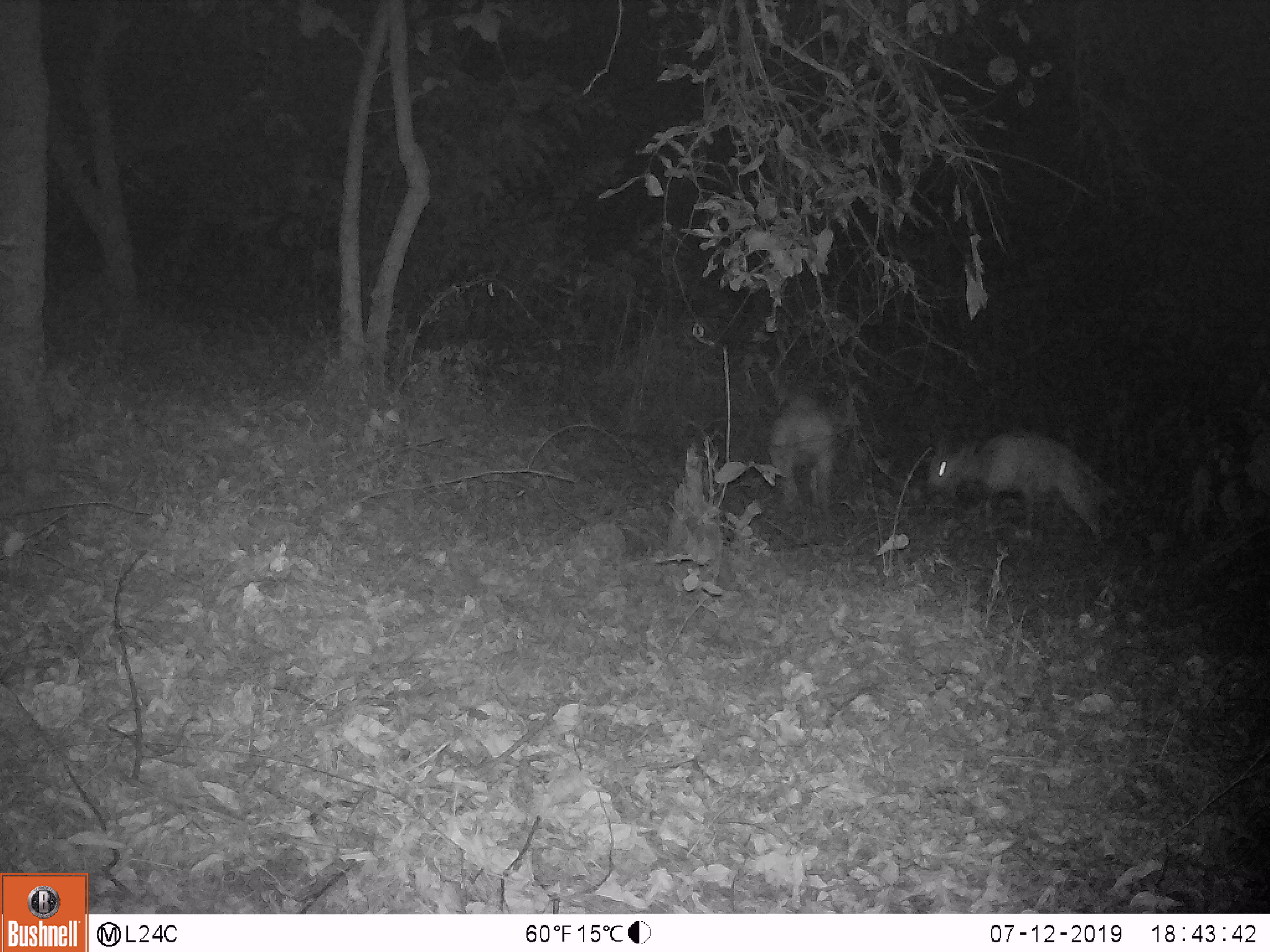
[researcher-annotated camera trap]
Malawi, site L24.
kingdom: Animalia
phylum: Chordata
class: Mammalia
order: Artiodactyla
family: Bovidae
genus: Tragelaphus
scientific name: Tragelaphus sylvaticus sylvaticus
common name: cape bushbuck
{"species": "cape bushbuck (Tragelaphus sylvaticus sylvaticus)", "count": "2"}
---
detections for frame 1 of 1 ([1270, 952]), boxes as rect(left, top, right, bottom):
cape bushbuck: rect(925, 421, 1117, 550); rect(759, 376, 847, 520)